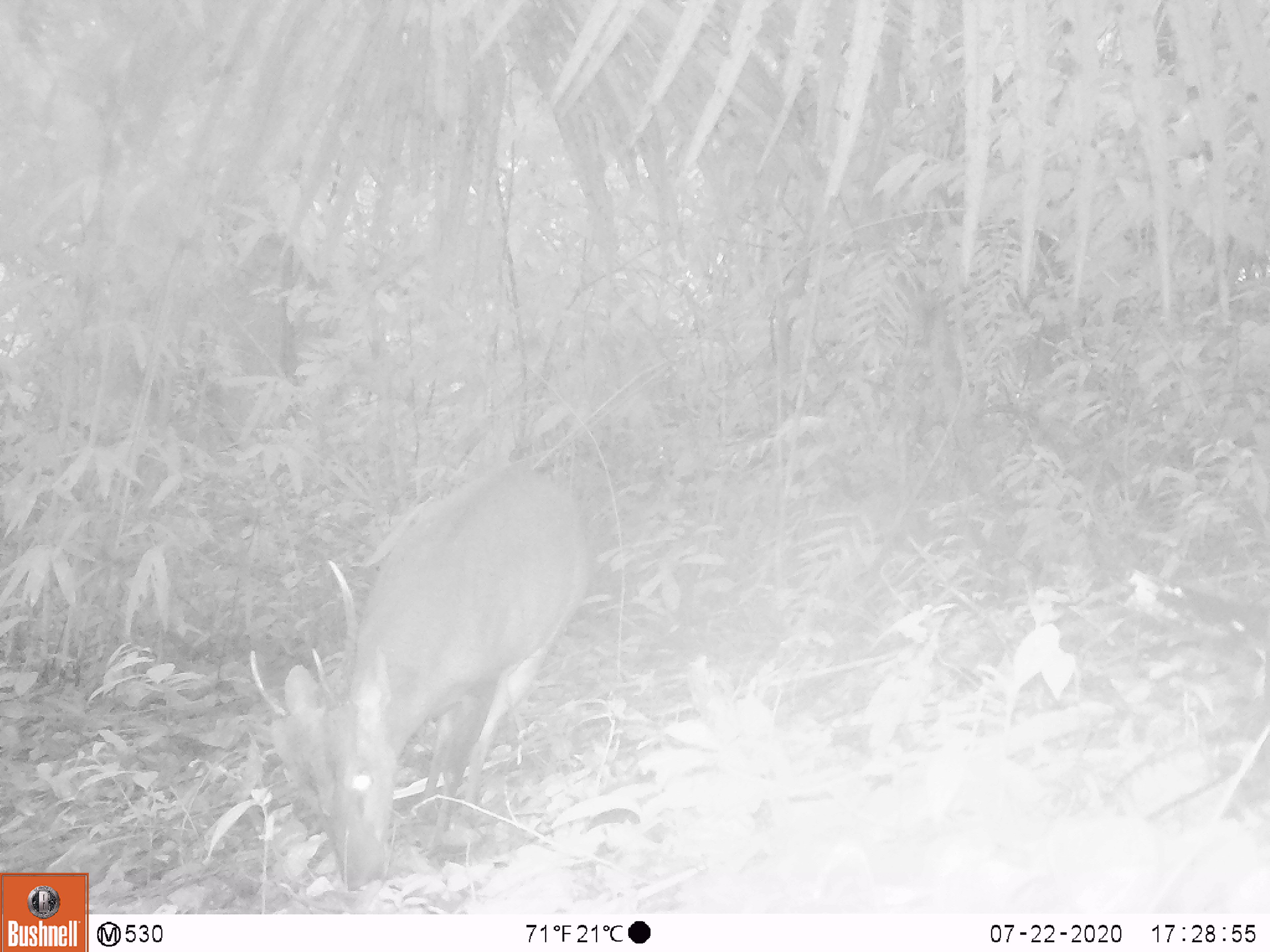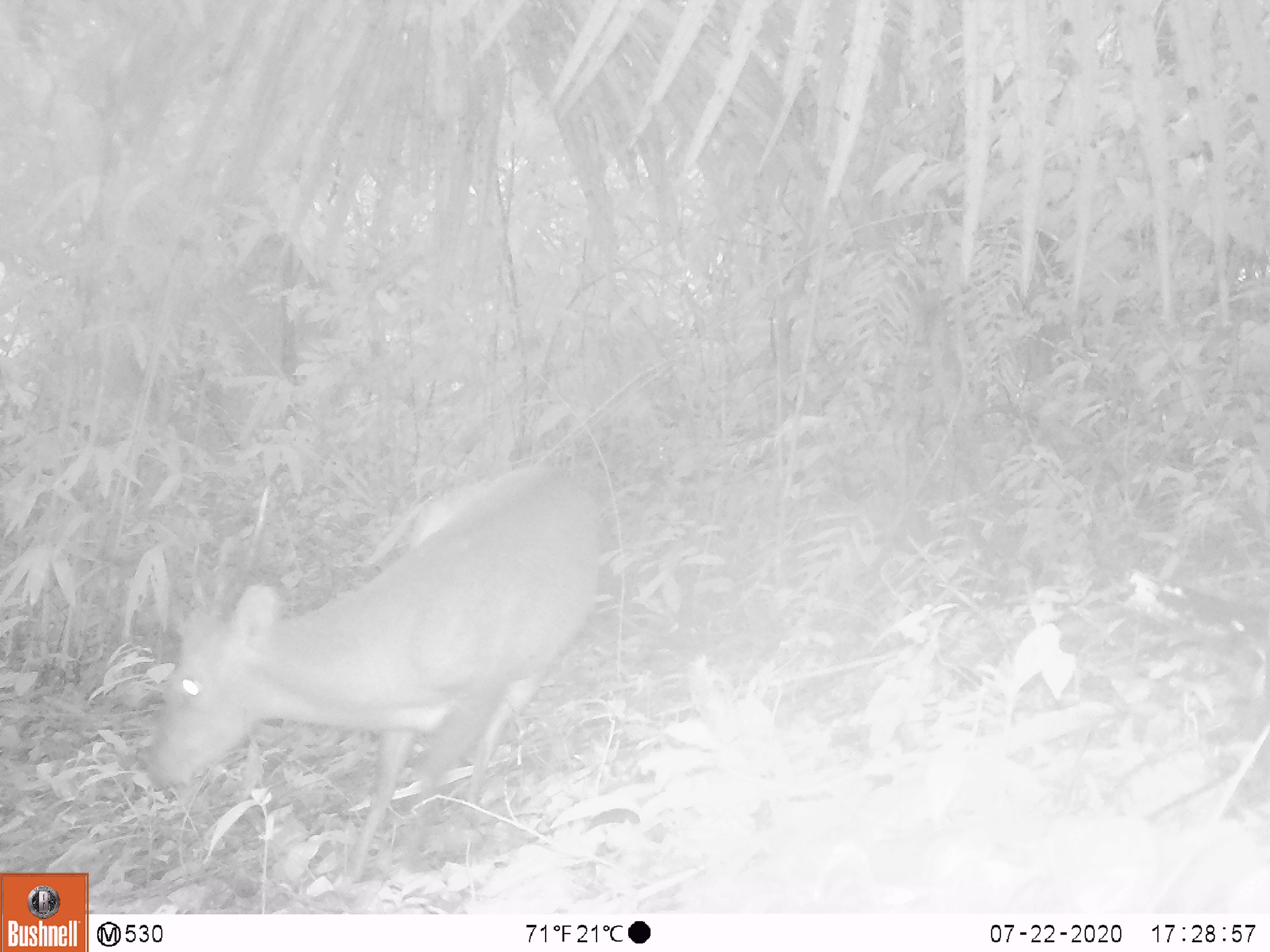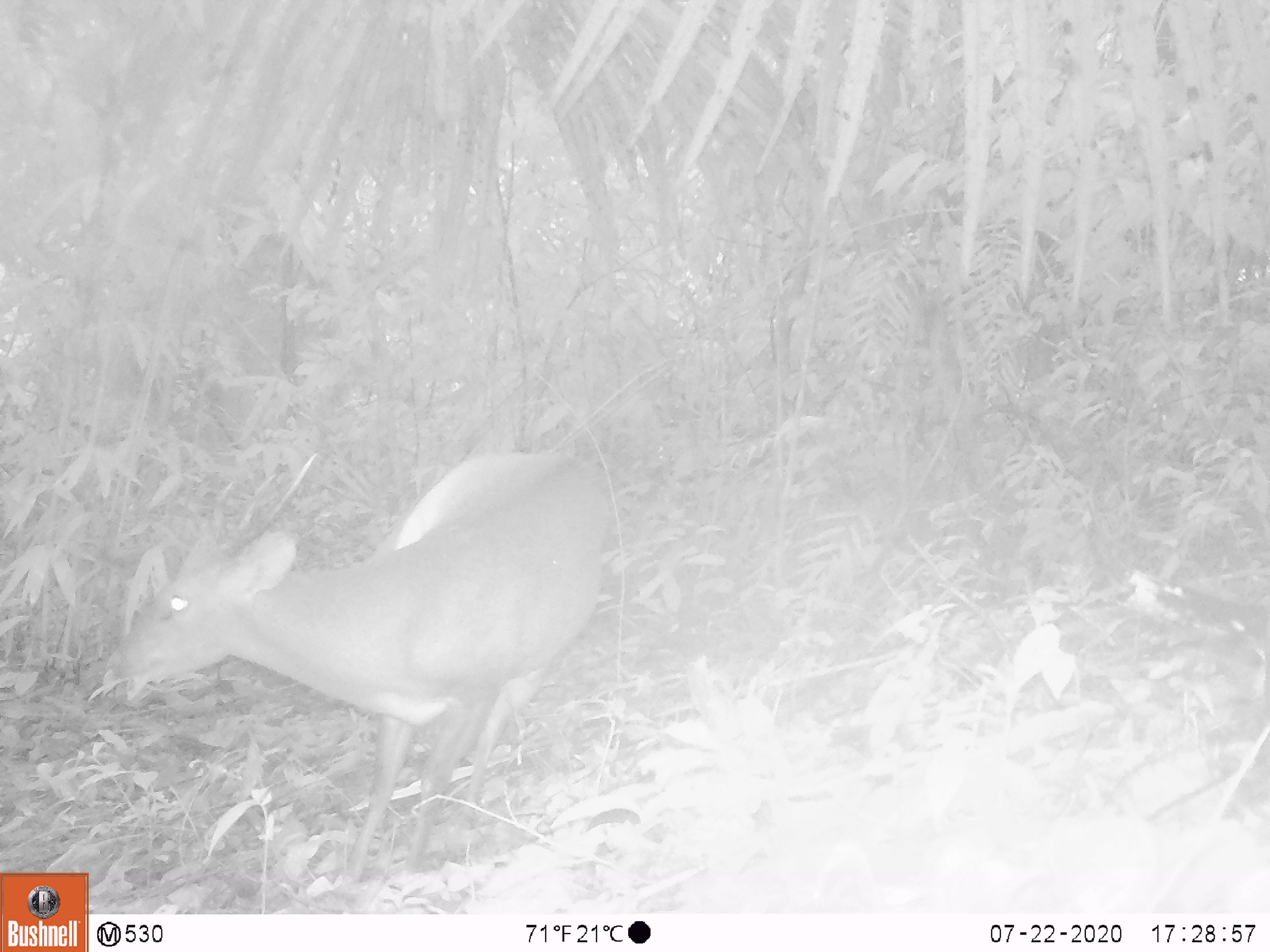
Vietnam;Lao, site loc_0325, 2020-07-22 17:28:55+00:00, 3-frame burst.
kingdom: Animalia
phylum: Chordata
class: Mammalia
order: Artiodactyla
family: Cervidae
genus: Muntiacus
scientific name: Muntiacus vuquangensis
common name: large-antlered muntjac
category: large antlered muntjac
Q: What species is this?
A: Large antlered muntjac (large-antlered muntjac) (Muntiacus vuquangensis).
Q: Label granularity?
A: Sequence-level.